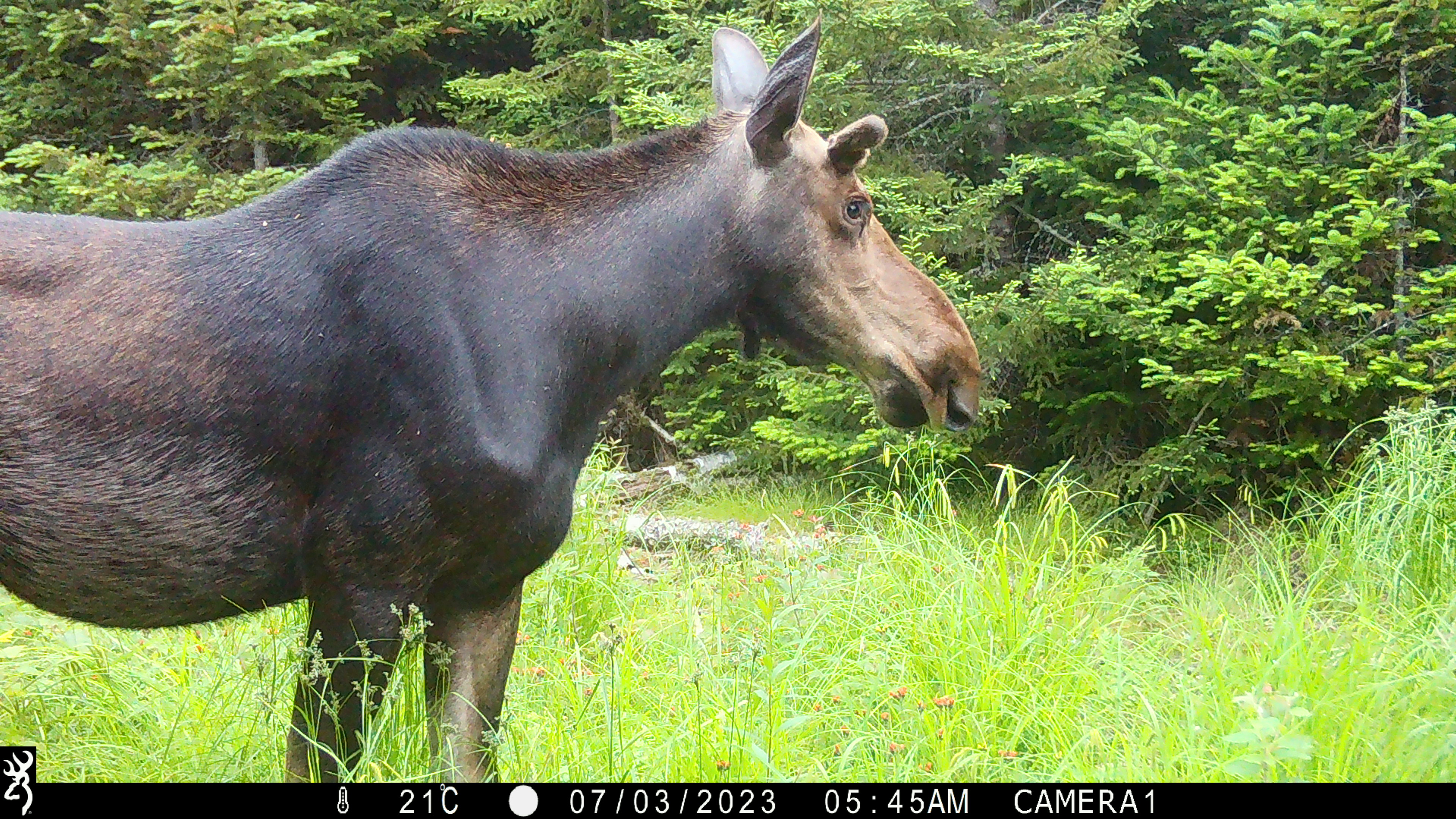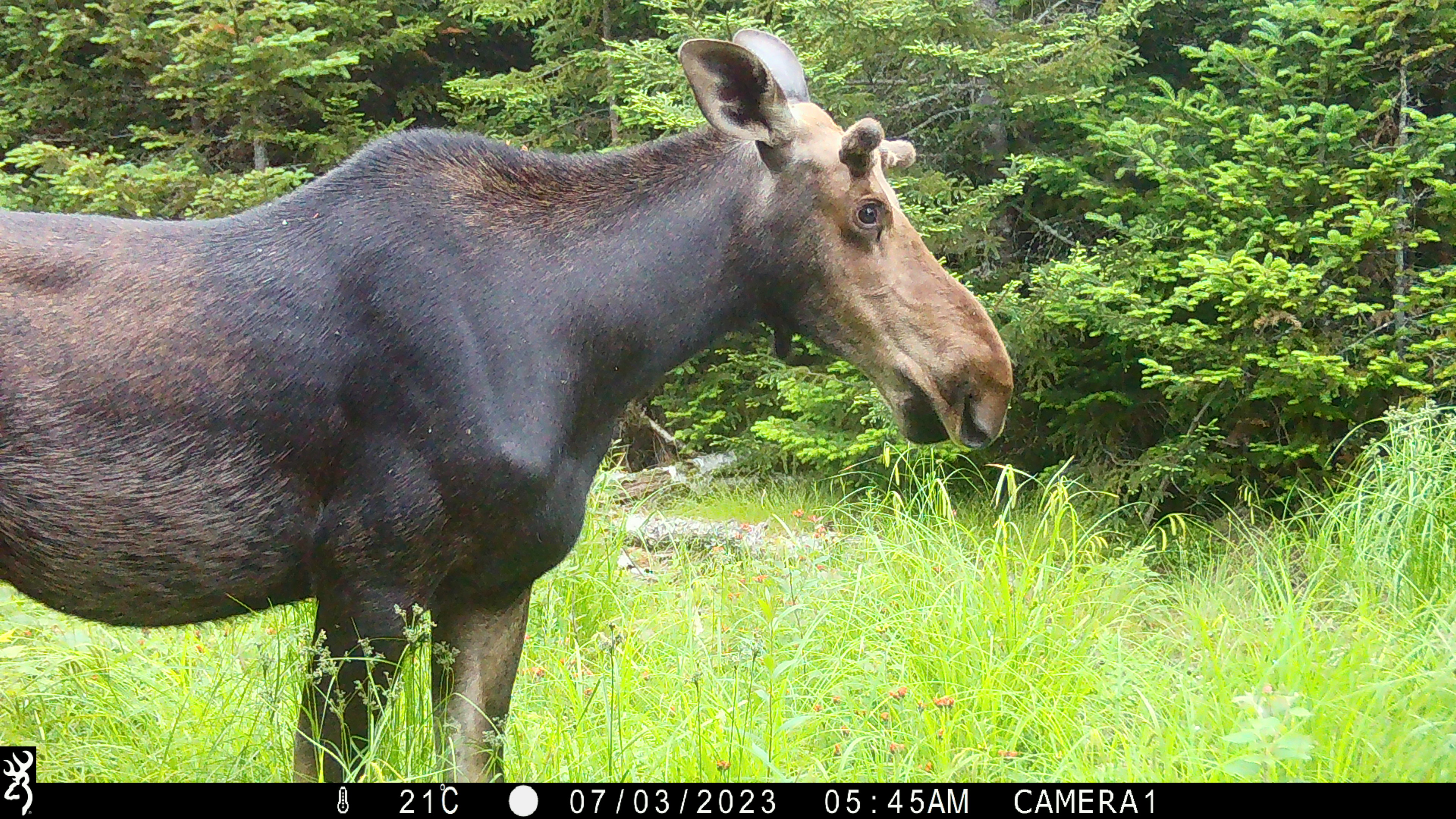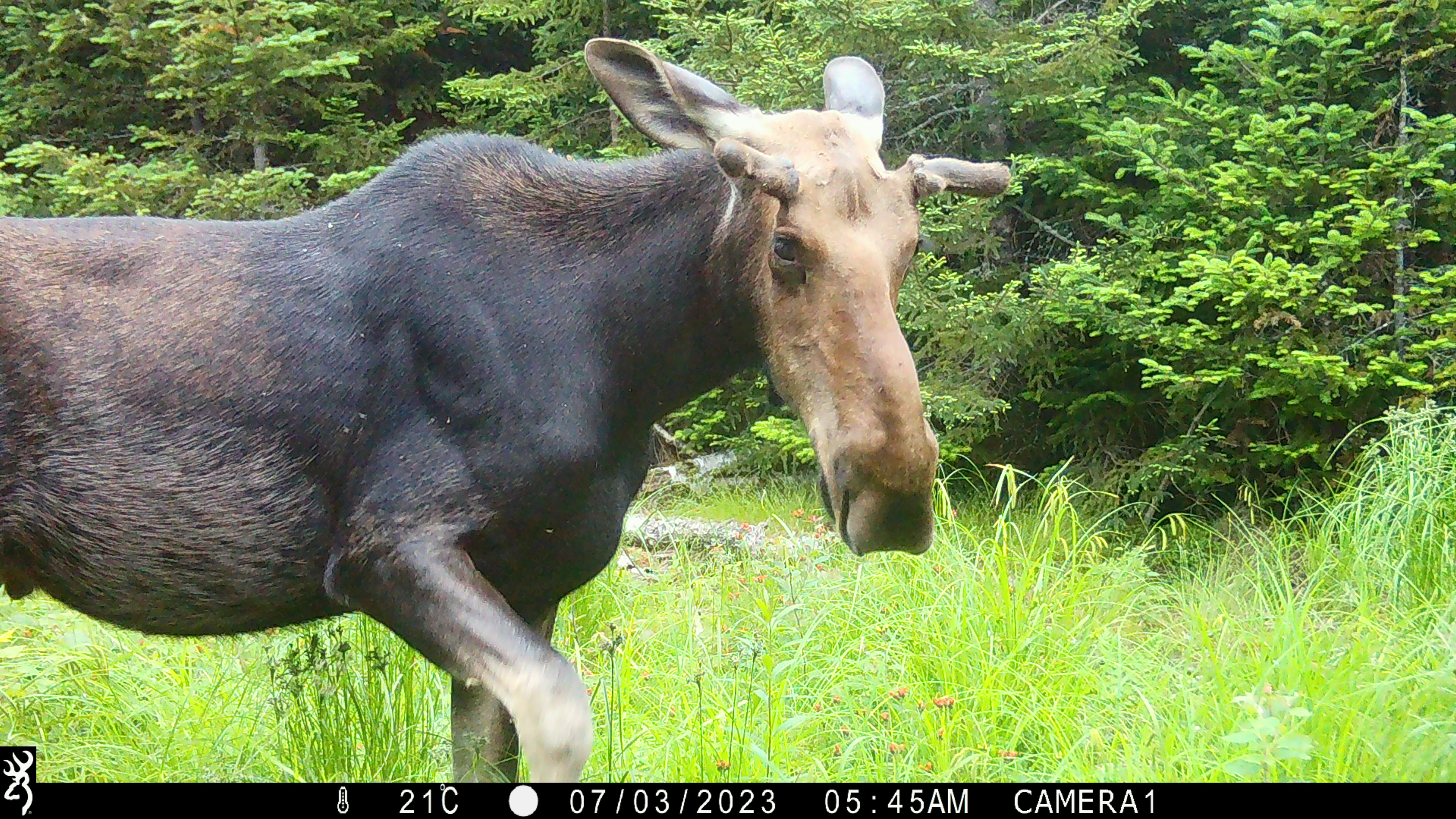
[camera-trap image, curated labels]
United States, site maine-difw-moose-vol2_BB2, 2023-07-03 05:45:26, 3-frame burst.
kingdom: Animalia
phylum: Chordata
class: Mammalia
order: Artiodactyla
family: Cervidae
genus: Alces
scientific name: Alces alces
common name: moose